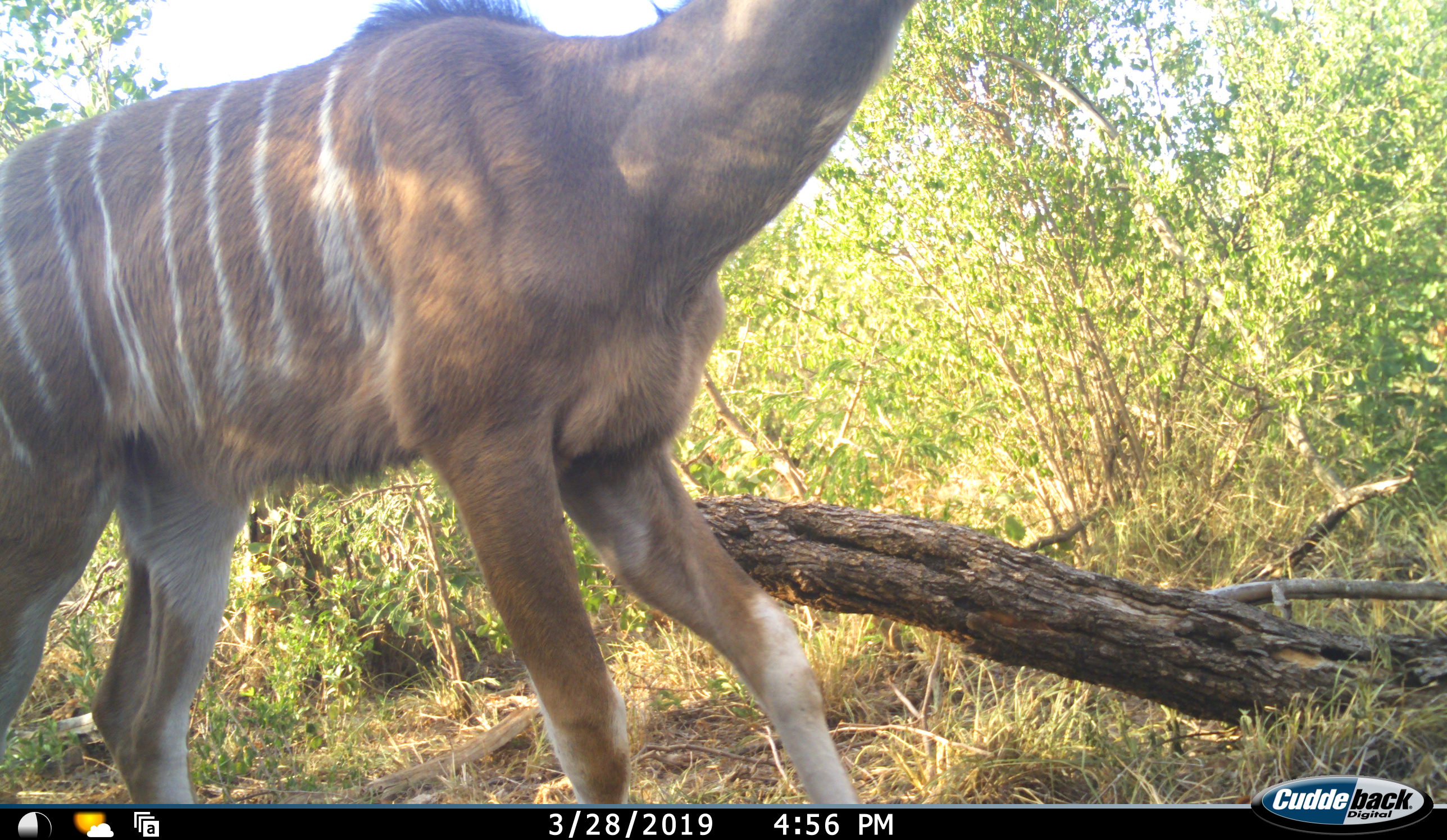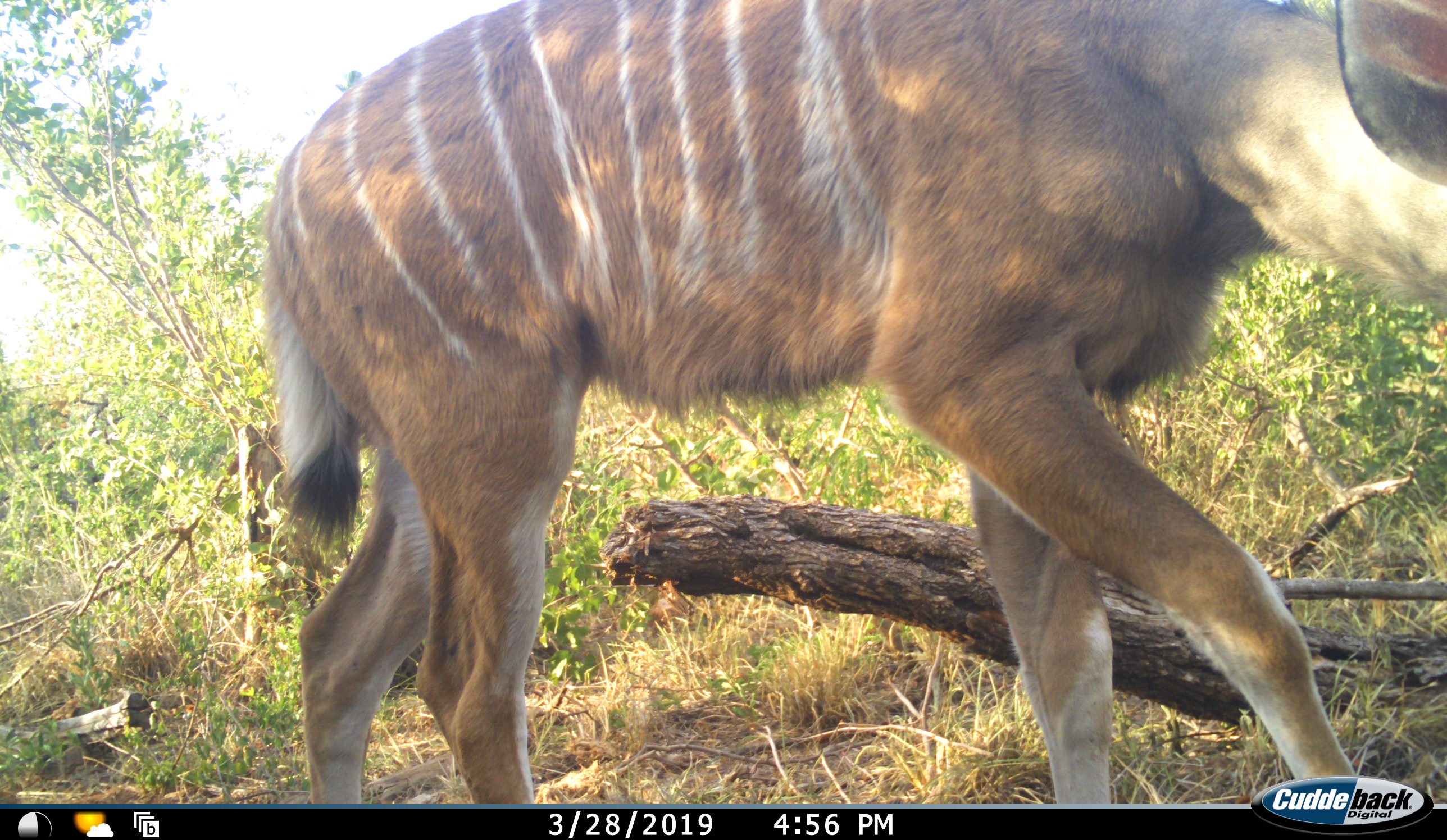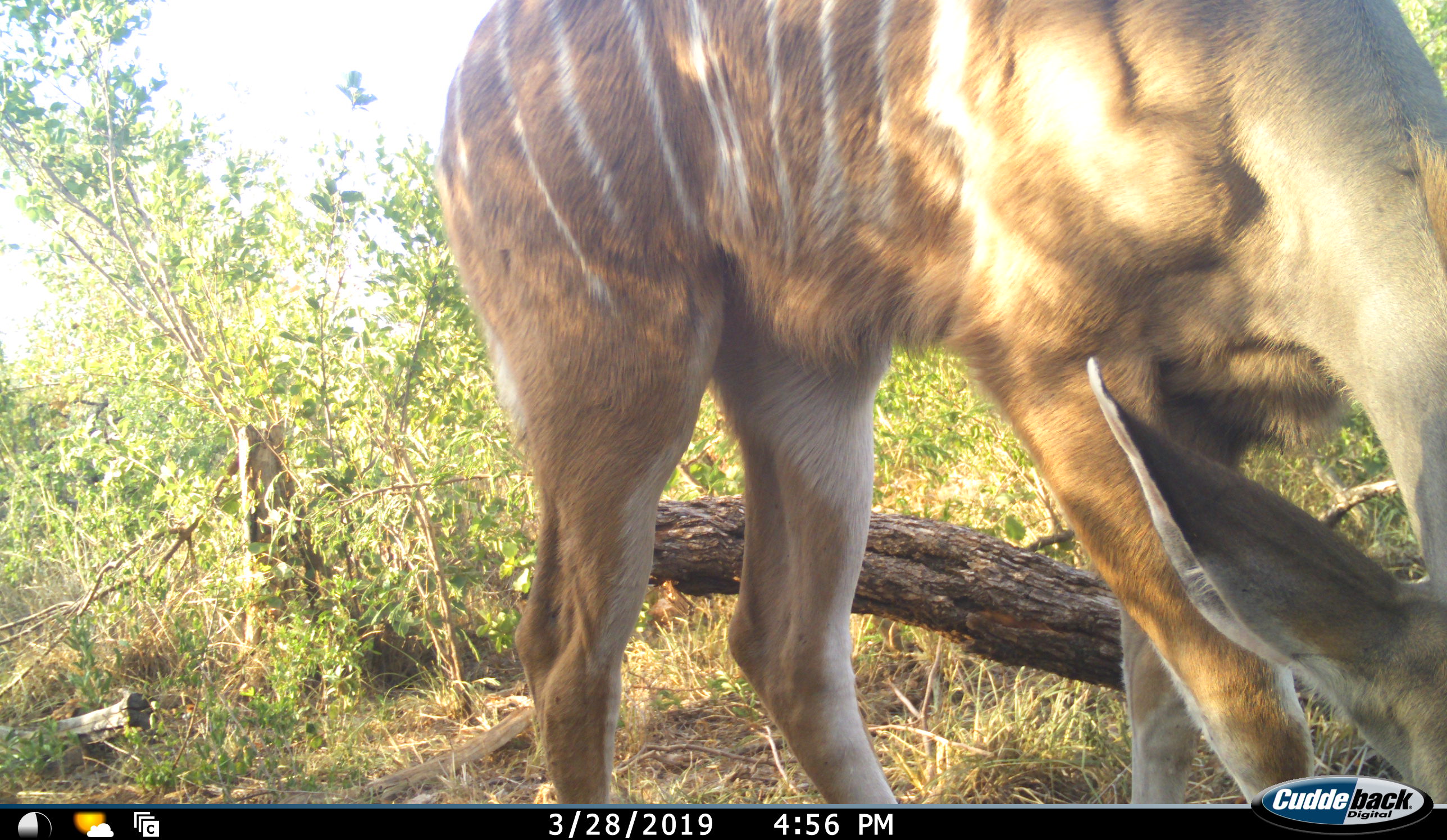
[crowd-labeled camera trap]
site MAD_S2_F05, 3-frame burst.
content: unidentified animal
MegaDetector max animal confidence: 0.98